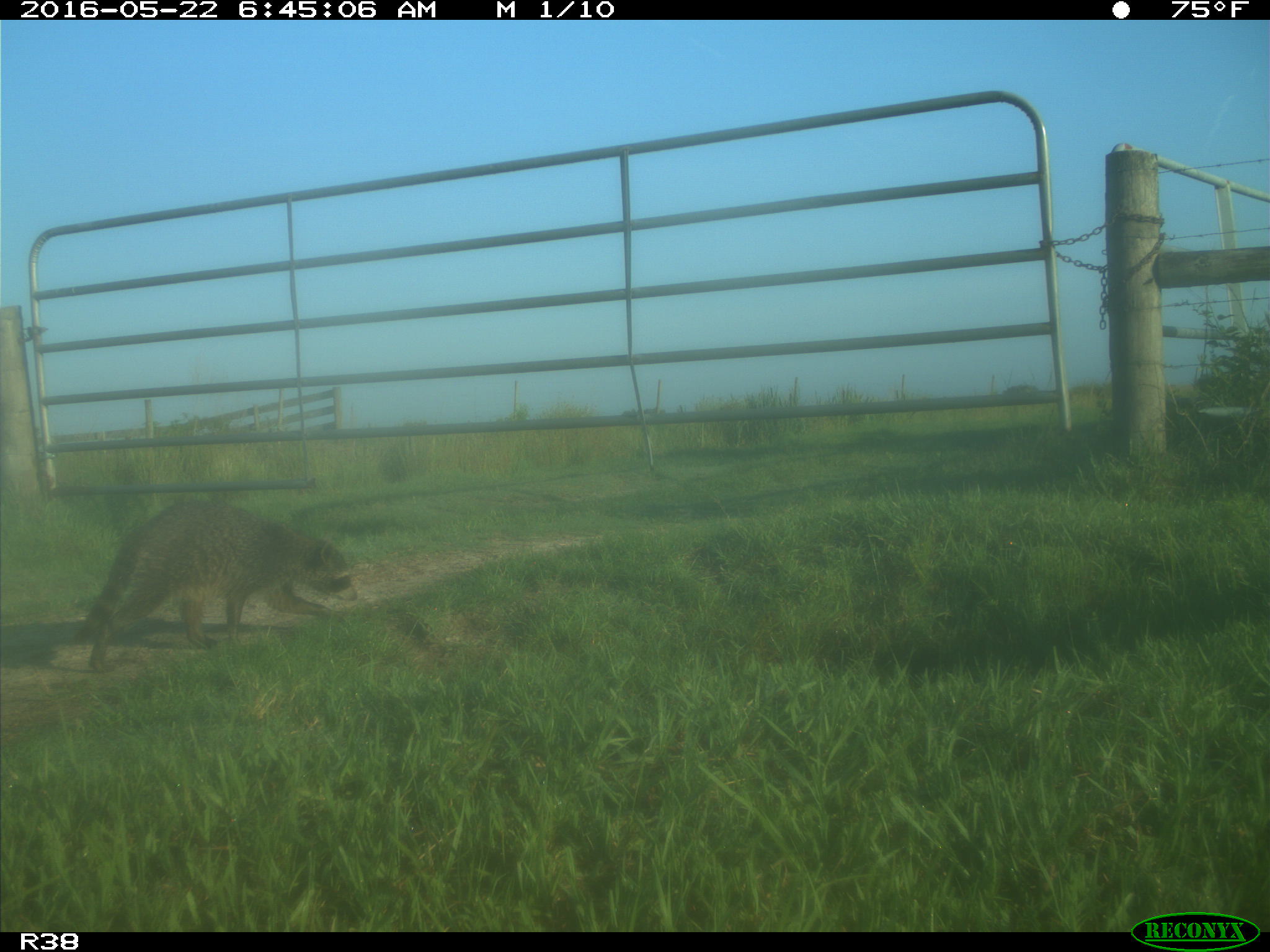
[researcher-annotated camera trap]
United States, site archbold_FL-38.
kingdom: Animalia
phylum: Chordata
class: Mammalia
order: Carnivora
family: Procyonidae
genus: Procyon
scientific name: Procyon lotor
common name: common raccoon